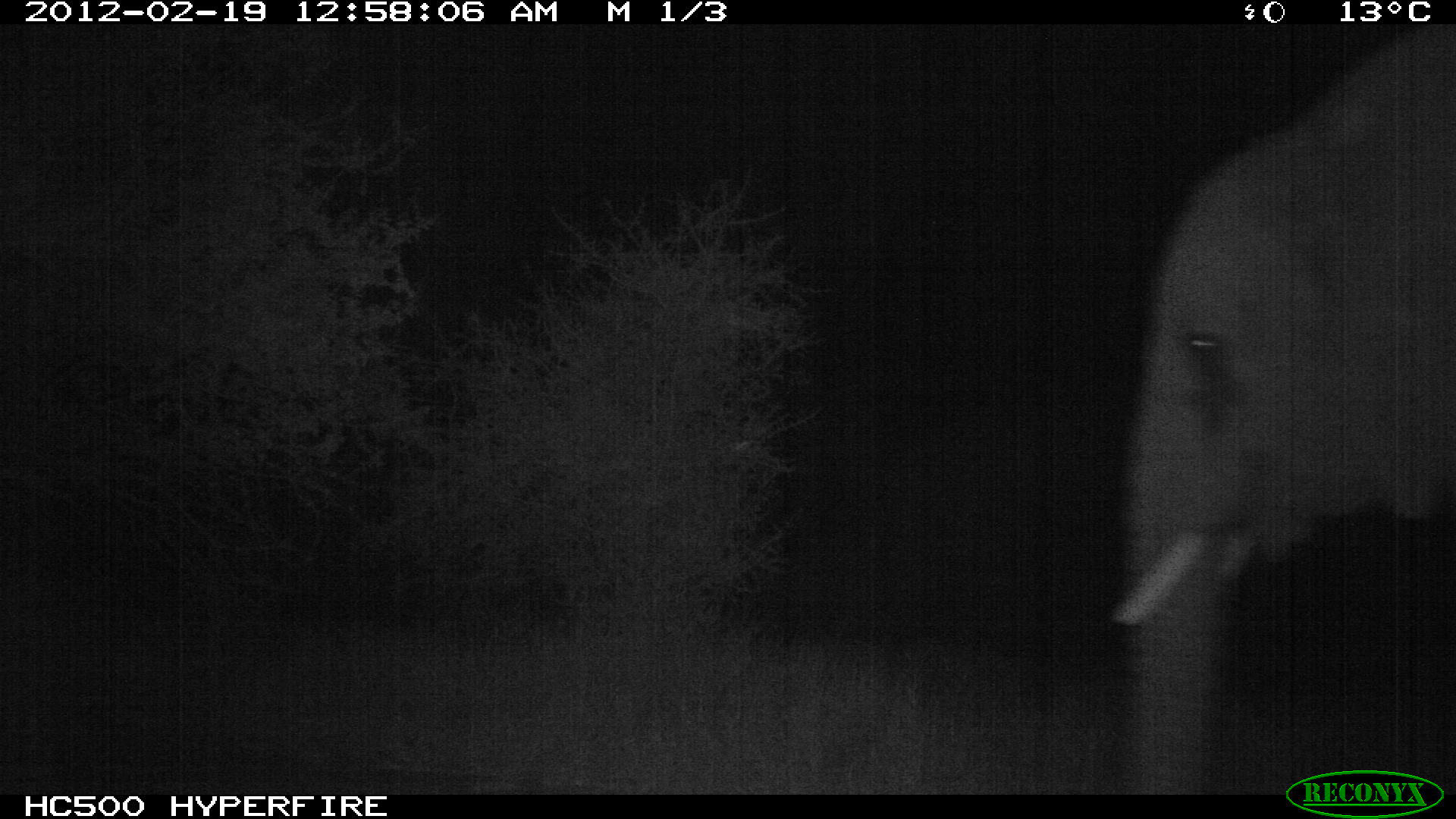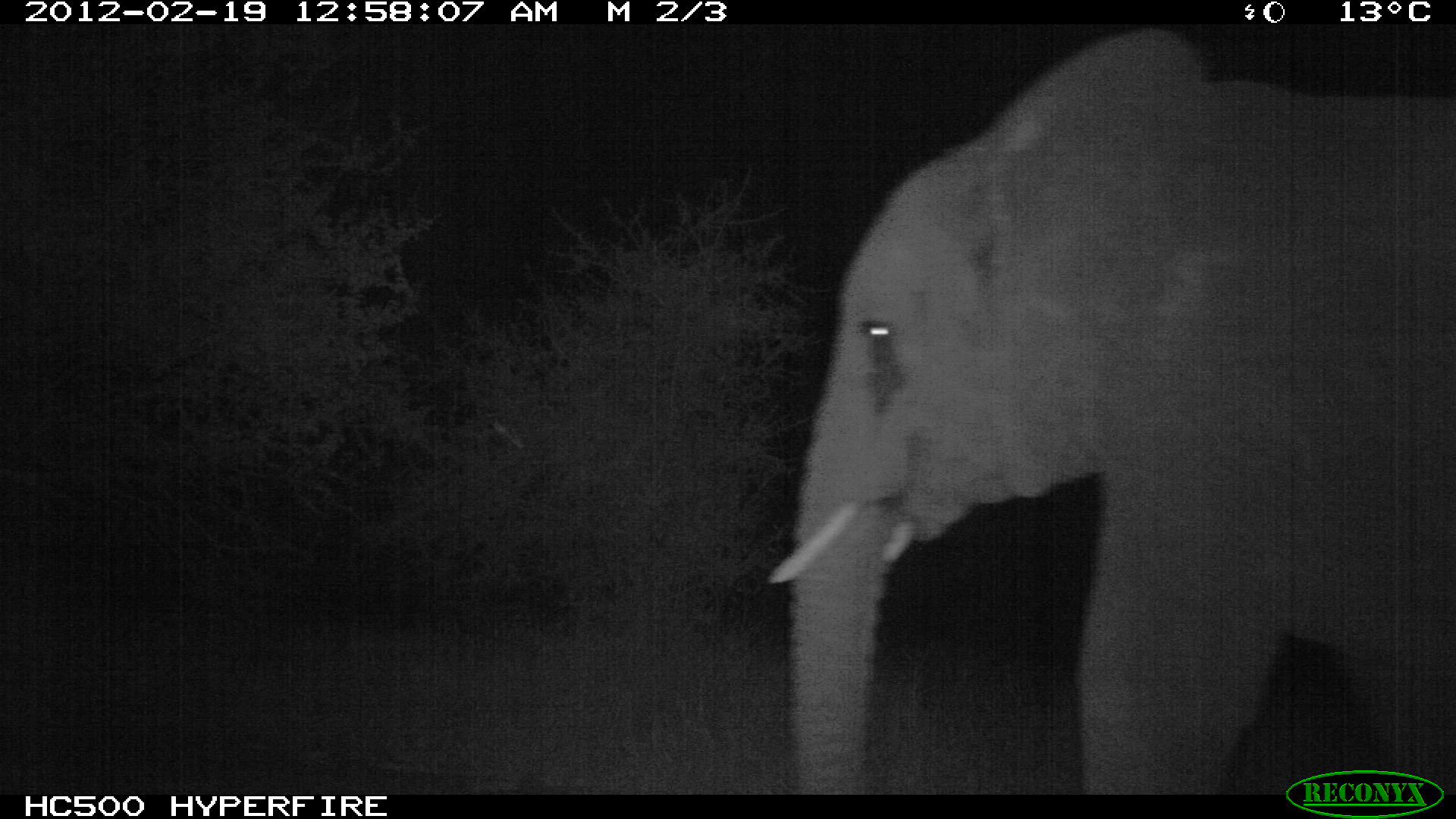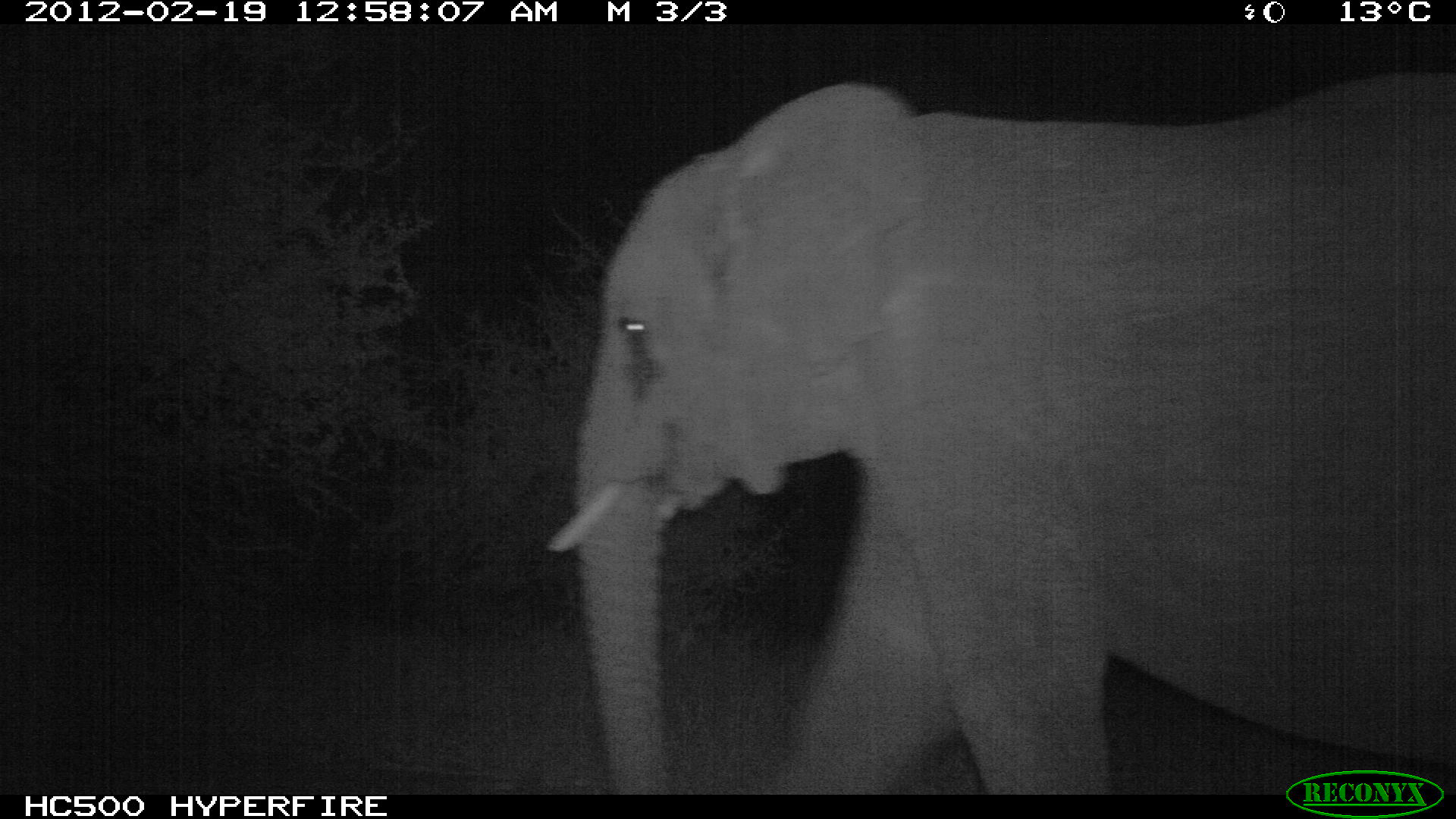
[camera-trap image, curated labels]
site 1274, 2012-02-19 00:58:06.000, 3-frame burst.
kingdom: Animalia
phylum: Chordata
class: Mammalia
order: Proboscidea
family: Elephantidae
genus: Loxodonta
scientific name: Loxodonta africana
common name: african bush elephant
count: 1